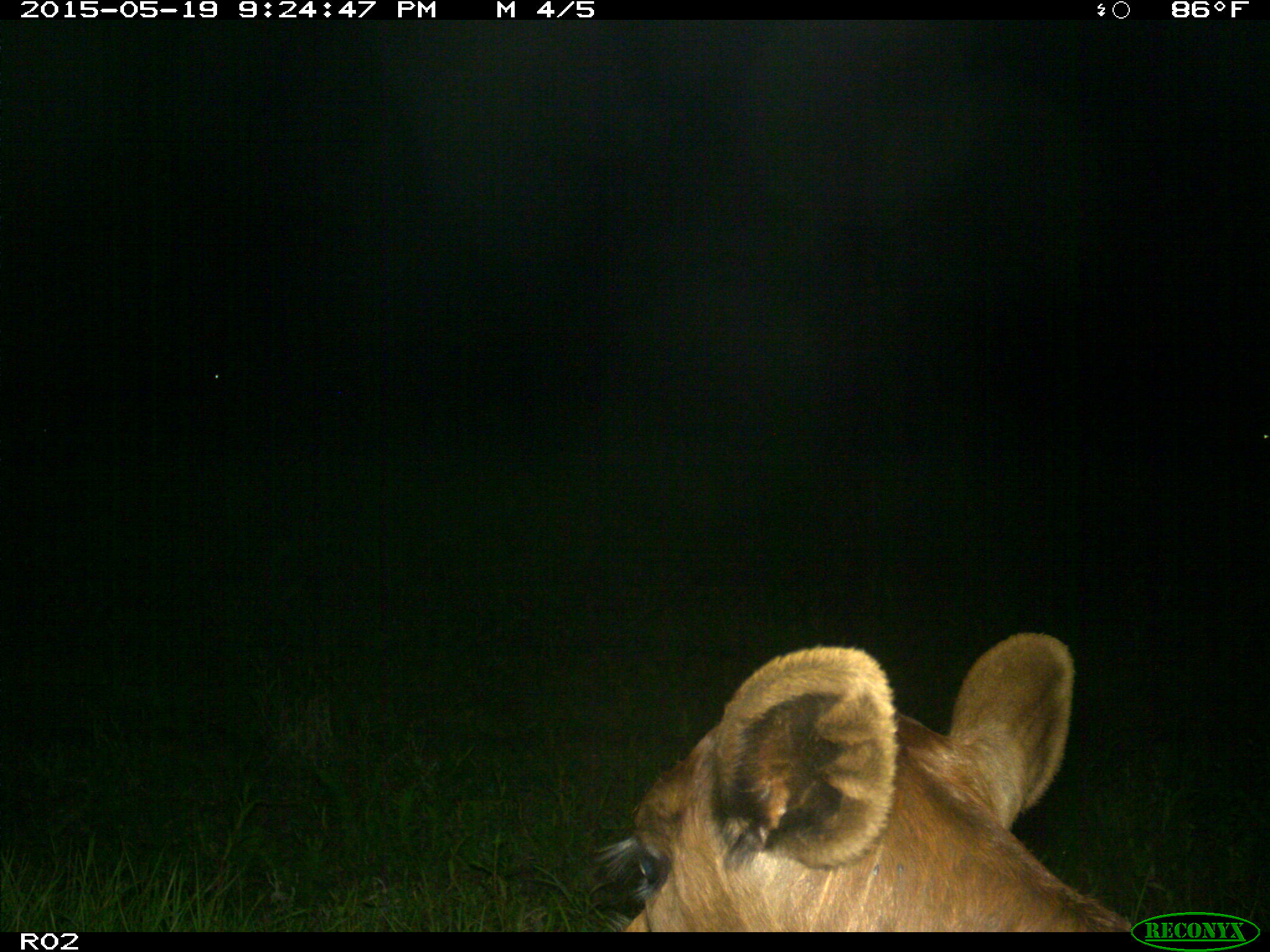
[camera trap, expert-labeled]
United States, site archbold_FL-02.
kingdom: Animalia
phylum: Chordata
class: Mammalia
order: Artiodactyla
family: Bovidae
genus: Bos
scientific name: Bos taurus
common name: domestic cow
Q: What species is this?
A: Bos taurus (domestic cow).